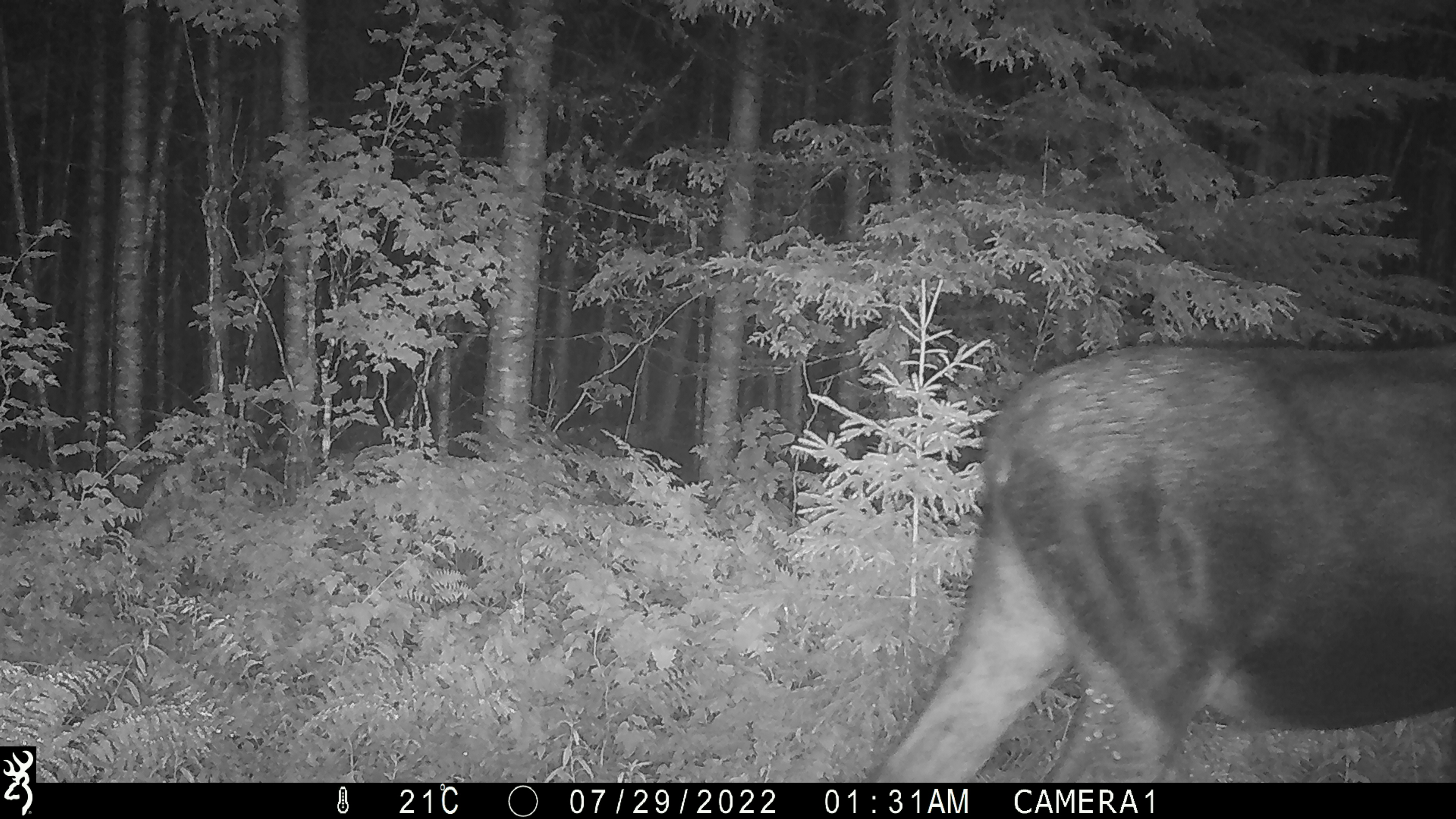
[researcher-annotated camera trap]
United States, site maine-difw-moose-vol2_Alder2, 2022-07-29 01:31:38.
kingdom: Animalia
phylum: Chordata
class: Mammalia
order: Artiodactyla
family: Cervidae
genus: Alces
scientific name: Alces alces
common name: moose